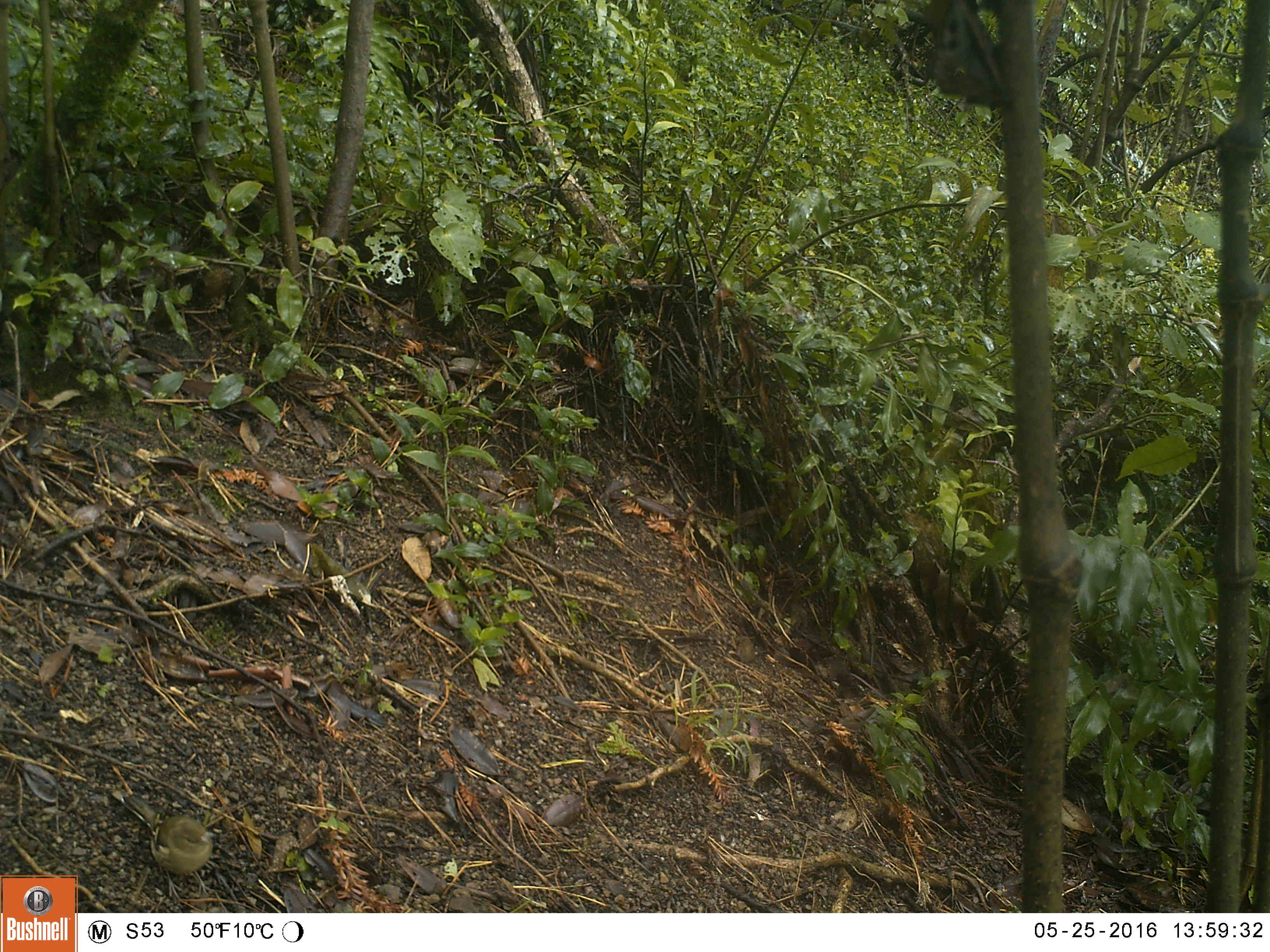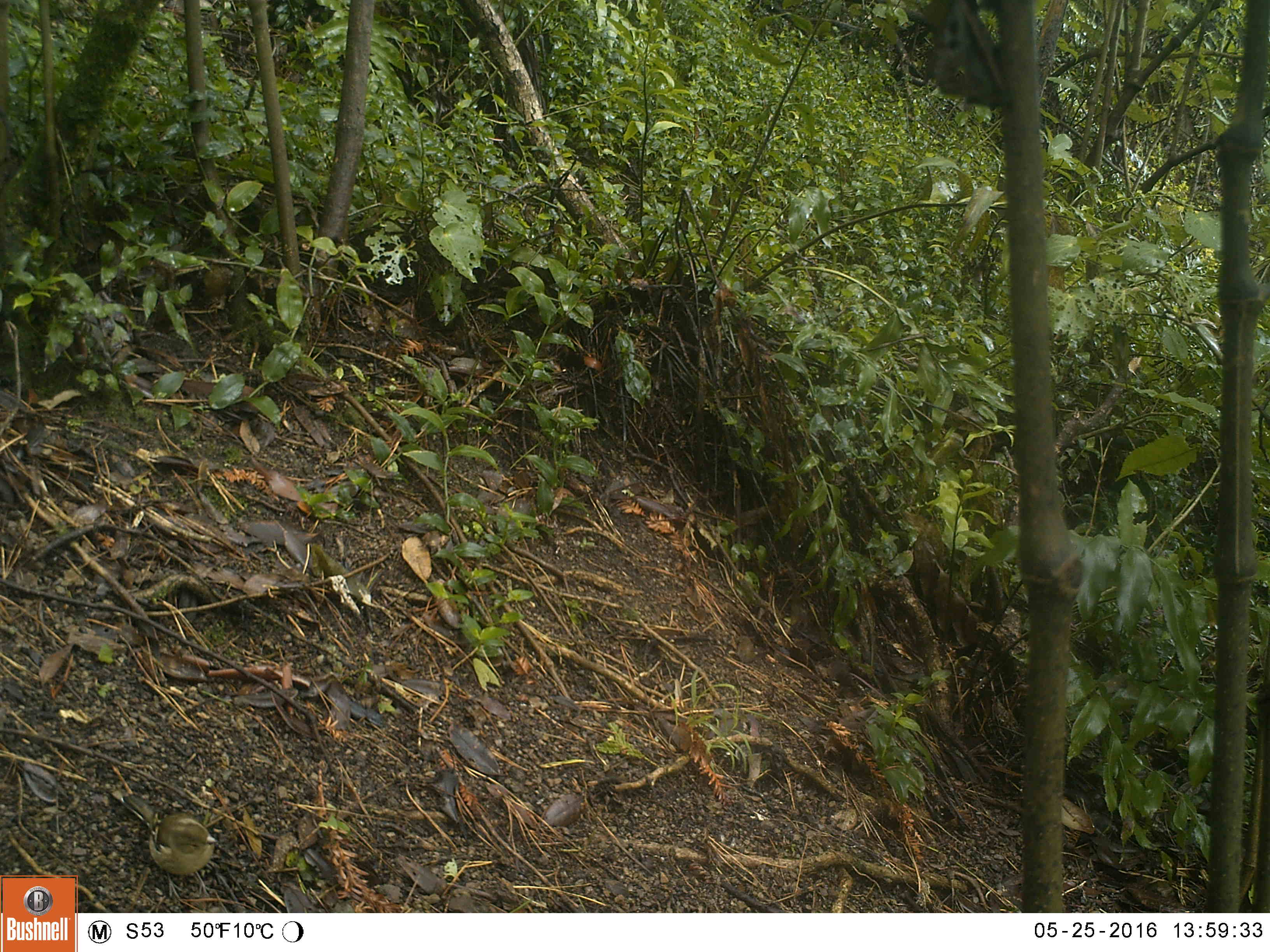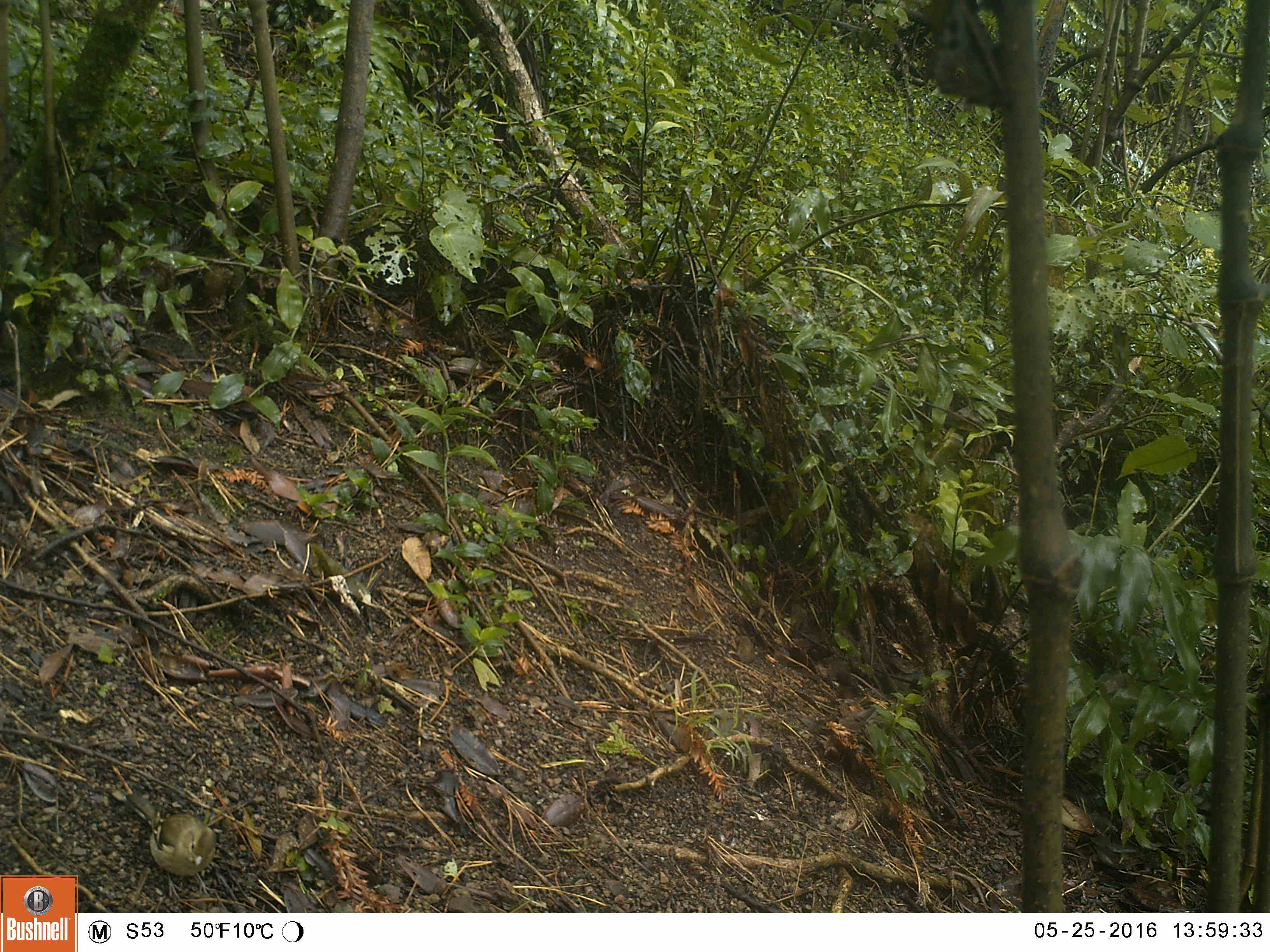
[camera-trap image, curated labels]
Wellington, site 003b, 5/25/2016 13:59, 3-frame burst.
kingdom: Animalia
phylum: Chordata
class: Aves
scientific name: Aves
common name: bird